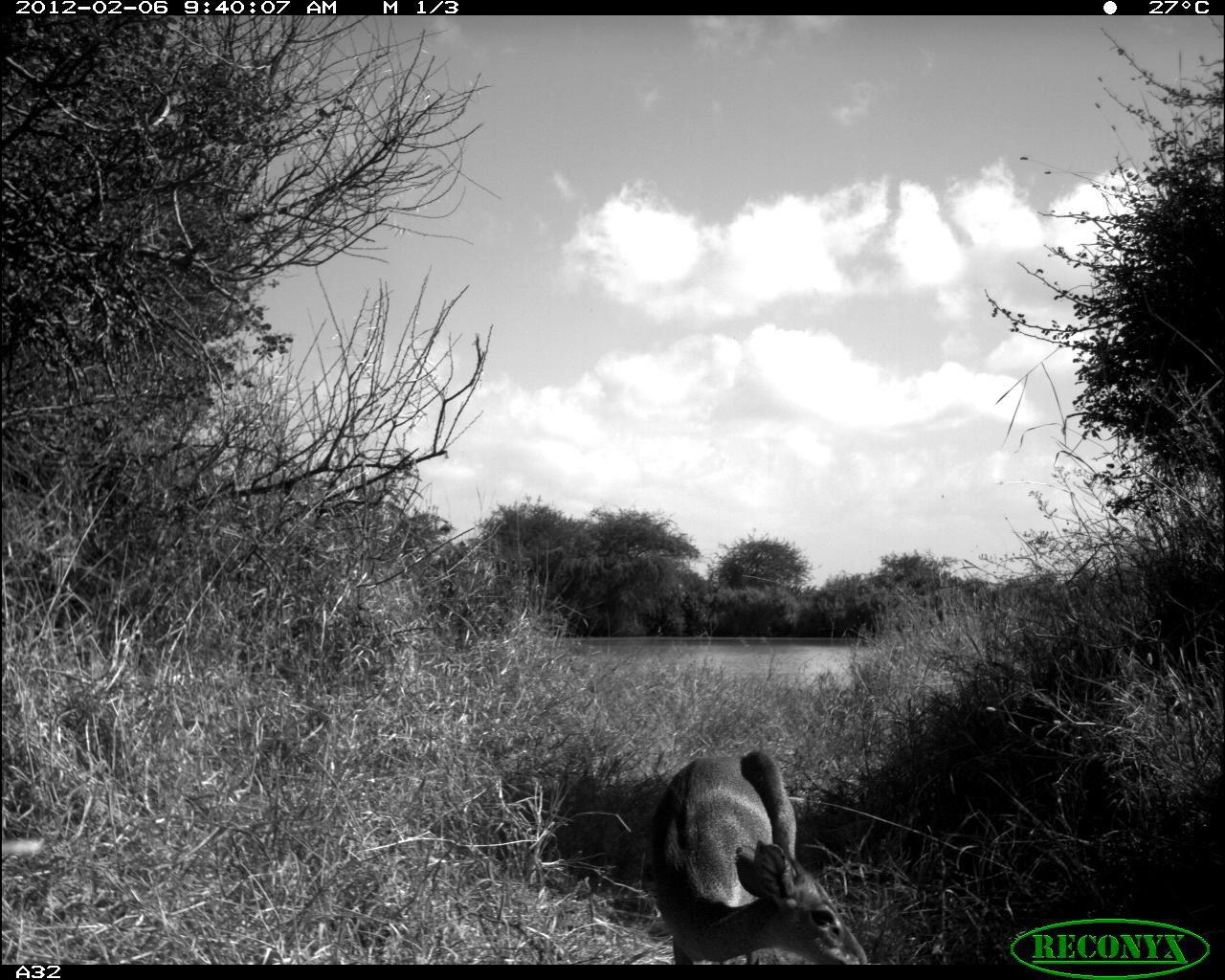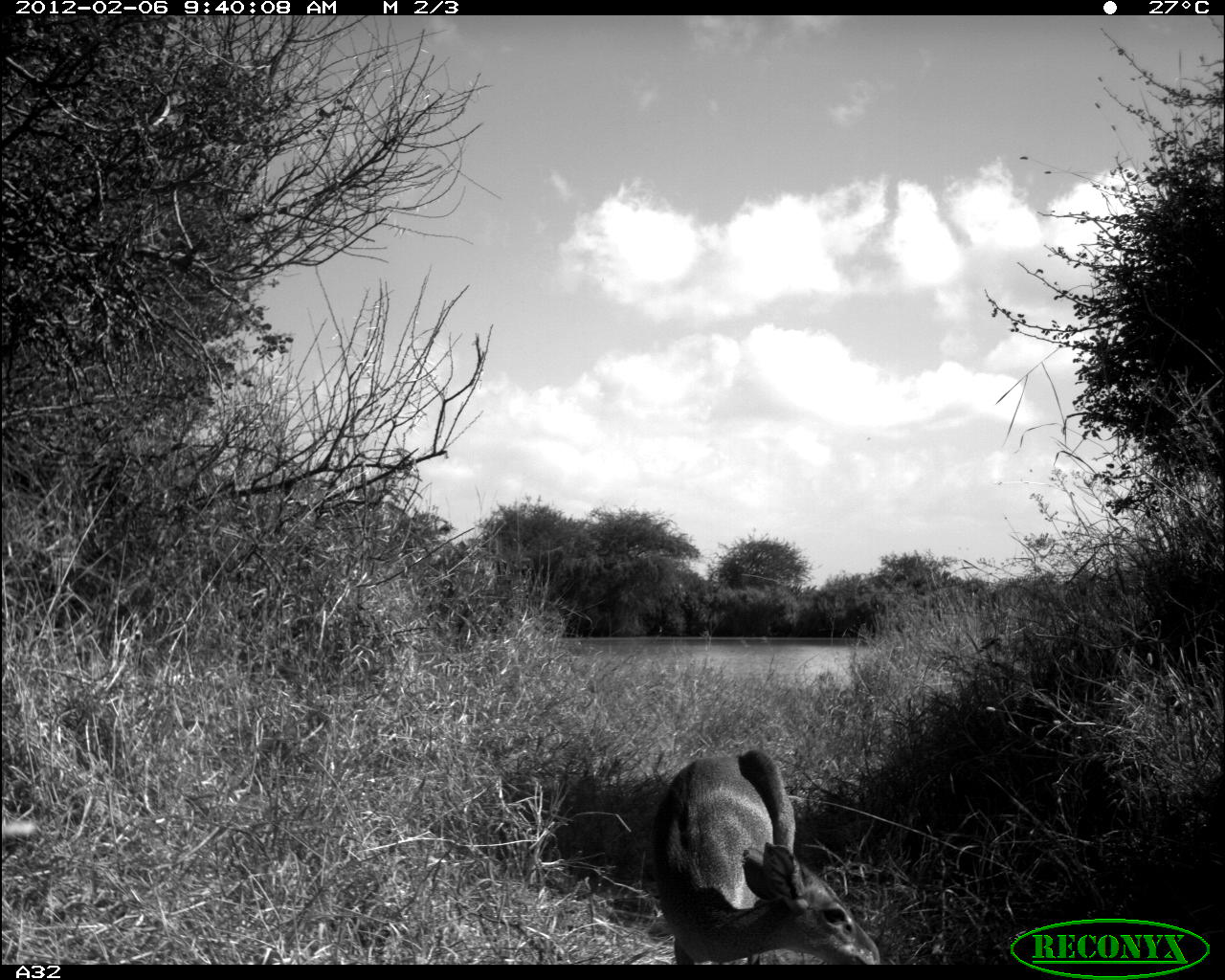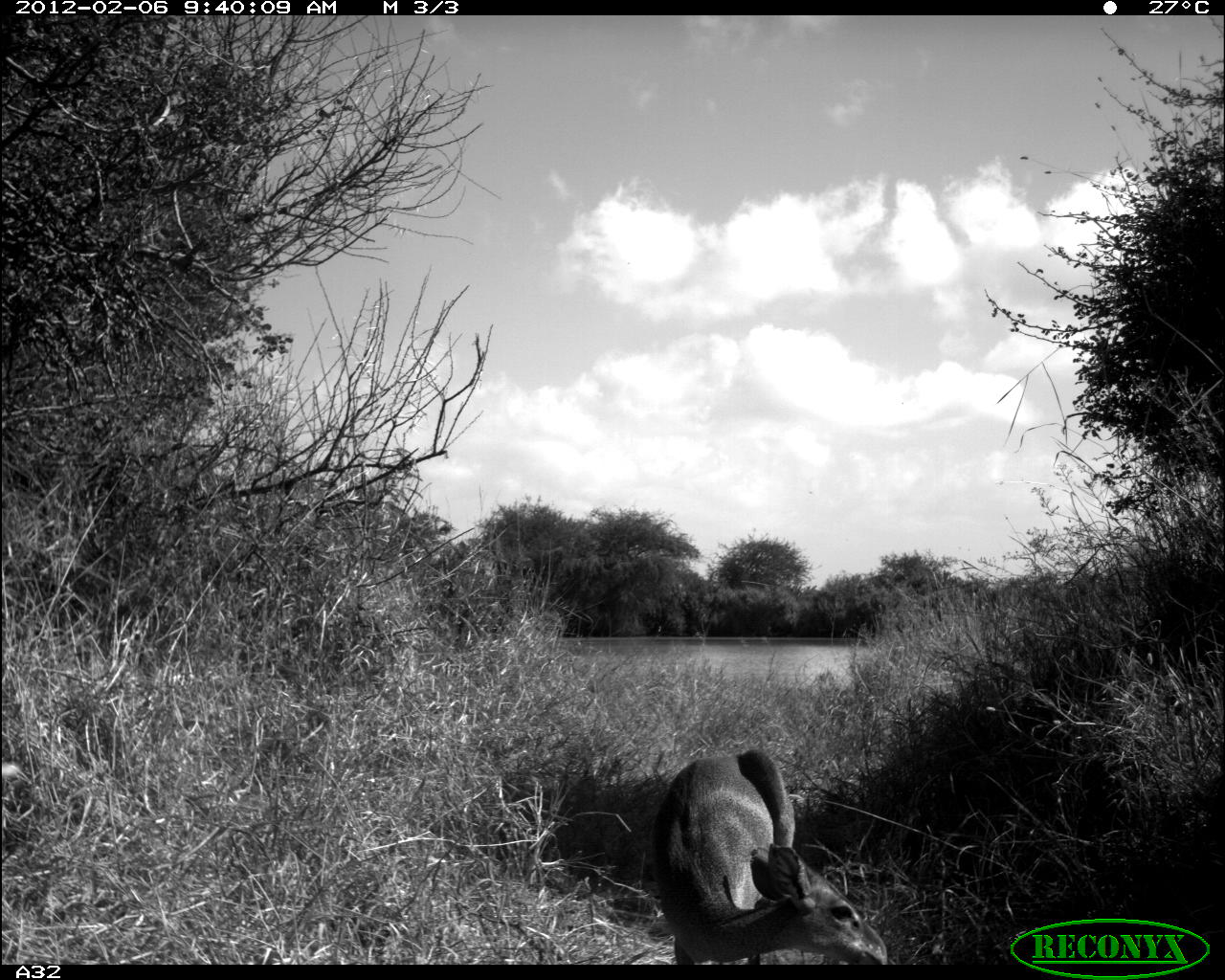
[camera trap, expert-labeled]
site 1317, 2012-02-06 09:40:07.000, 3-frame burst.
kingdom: Animalia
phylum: Chordata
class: Mammalia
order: Artiodactyla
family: Bovidae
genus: Madoqua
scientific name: Madoqua guentheri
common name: günther's dik-dik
Madoqua guentheri (günther's dik-dik), count 1.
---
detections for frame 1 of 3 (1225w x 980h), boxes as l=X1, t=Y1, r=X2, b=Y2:
madoqua guentheri: l=644, t=749, r=868, b=969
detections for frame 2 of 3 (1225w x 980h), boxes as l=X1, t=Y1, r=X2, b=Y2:
madoqua guentheri: l=650, t=747, r=880, b=965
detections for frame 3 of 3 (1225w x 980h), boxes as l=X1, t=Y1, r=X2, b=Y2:
madoqua guentheri: l=648, t=750, r=887, b=965